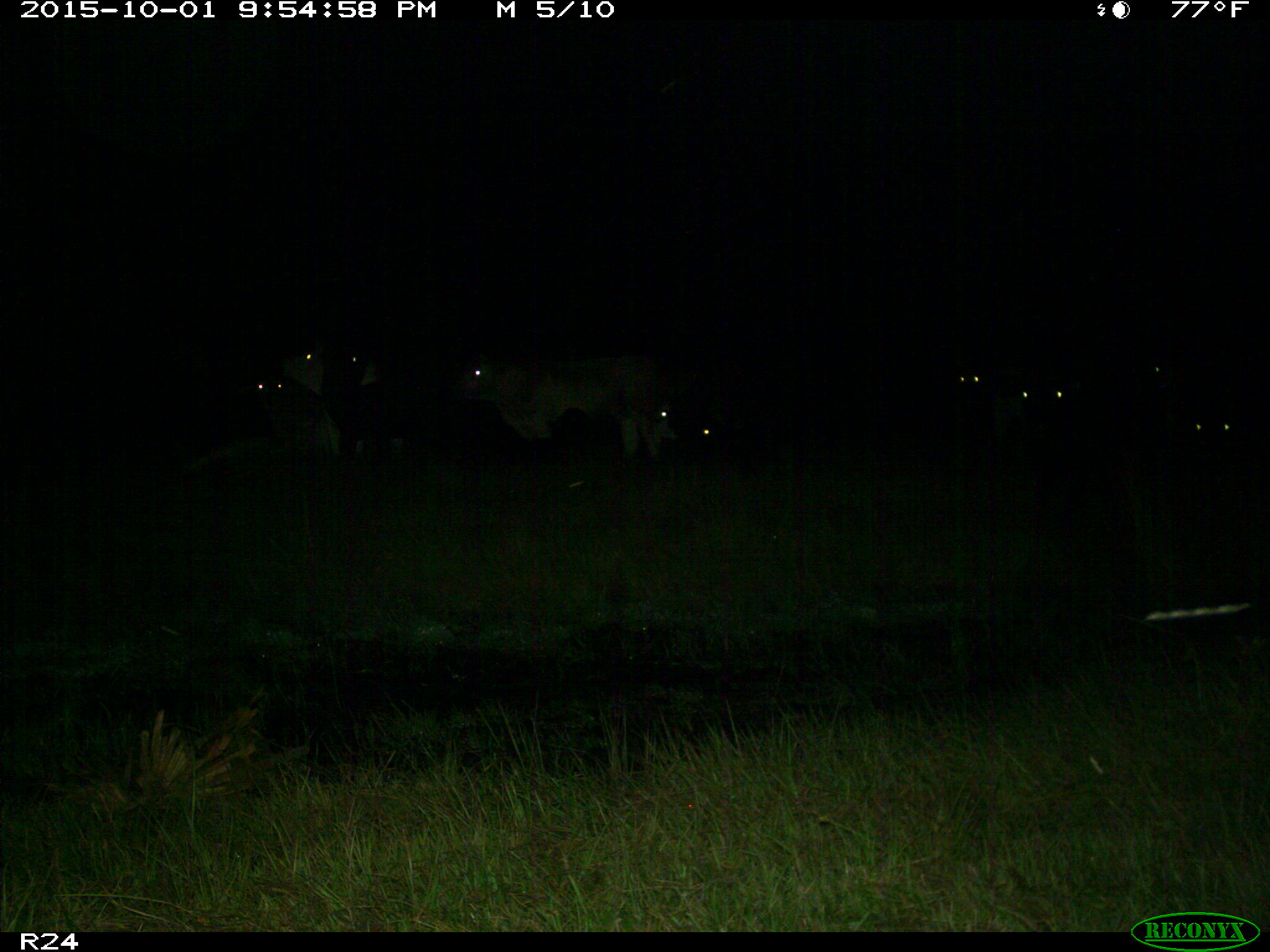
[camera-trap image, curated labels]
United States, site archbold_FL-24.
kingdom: Animalia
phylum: Chordata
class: Mammalia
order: Artiodactyla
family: Bovidae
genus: Bos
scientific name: Bos taurus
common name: domestic cow